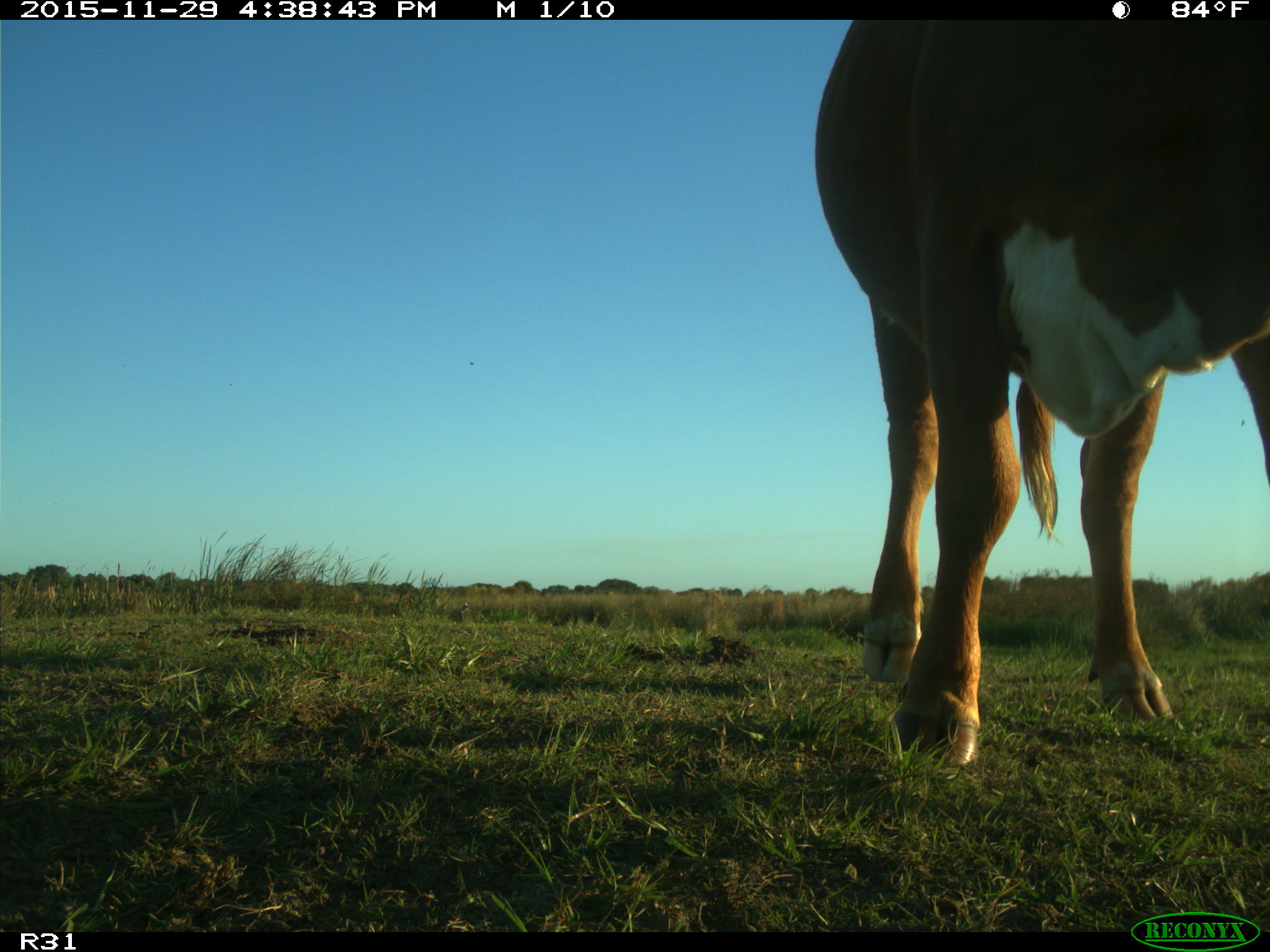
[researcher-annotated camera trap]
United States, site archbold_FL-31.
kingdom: Animalia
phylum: Chordata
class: Mammalia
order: Artiodactyla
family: Bovidae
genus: Bos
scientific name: Bos taurus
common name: domestic cow